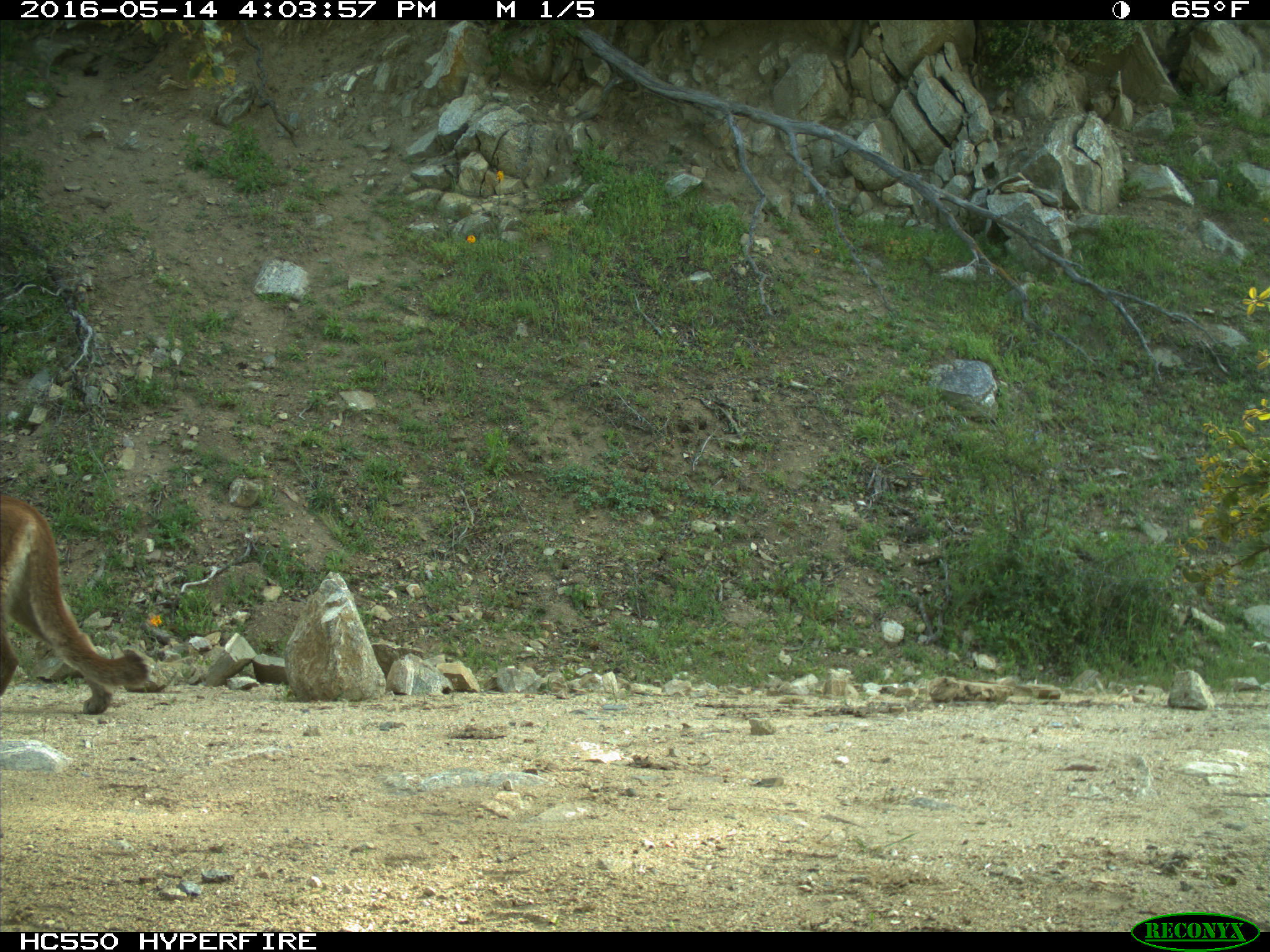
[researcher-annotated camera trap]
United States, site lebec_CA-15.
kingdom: Animalia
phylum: Chordata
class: Mammalia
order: Carnivora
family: Felidae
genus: Puma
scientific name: Puma concolor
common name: mountain lion